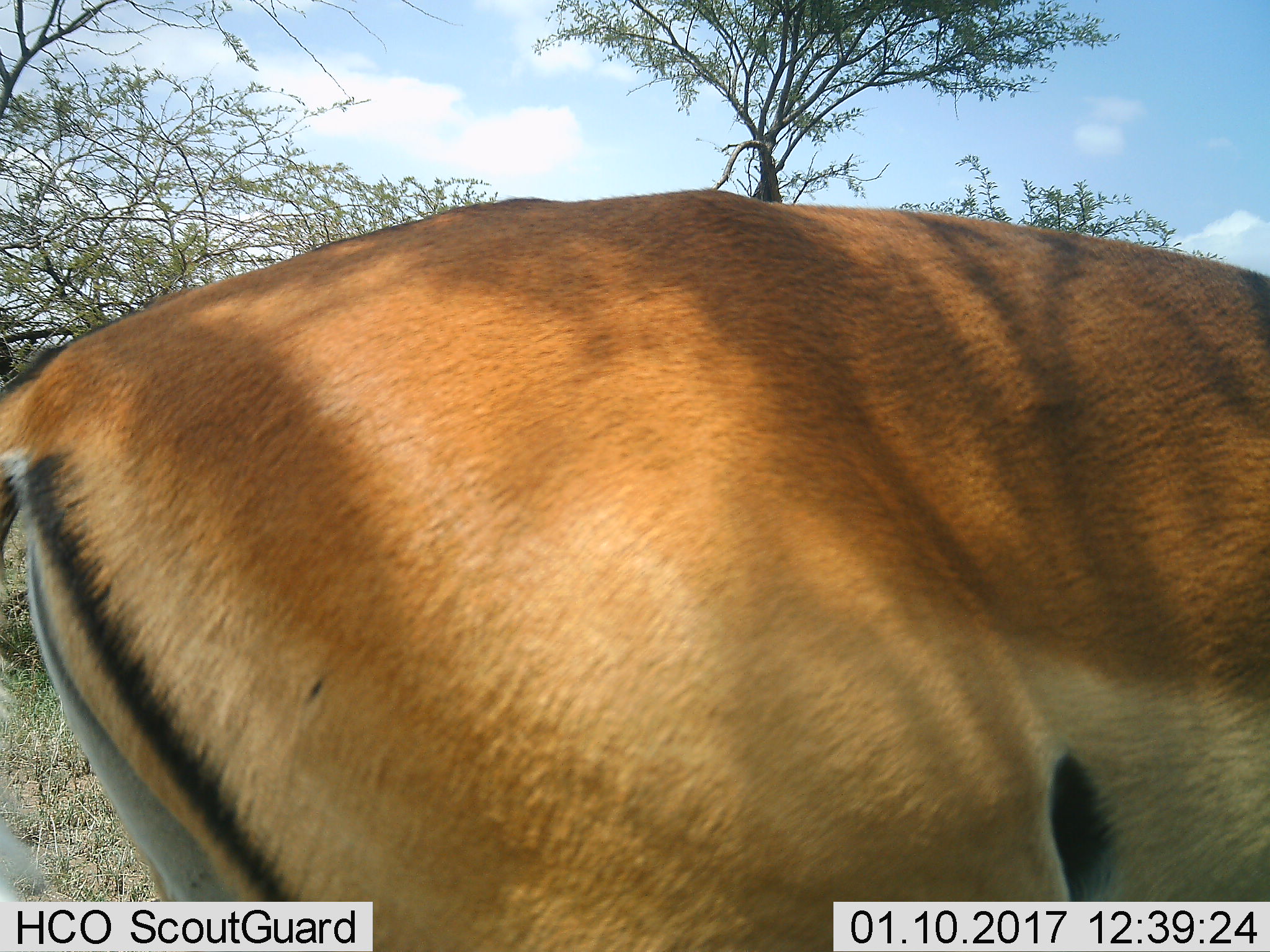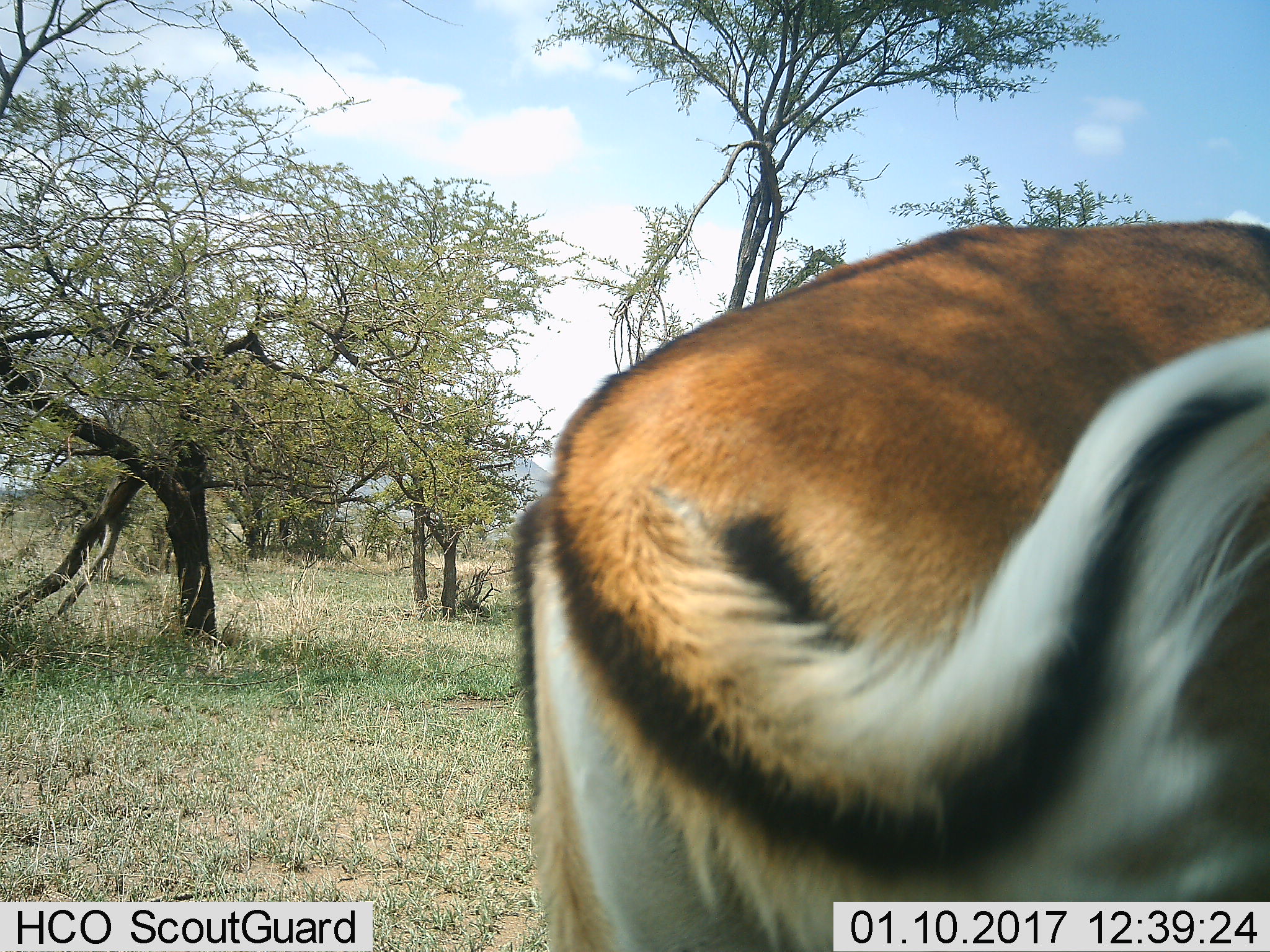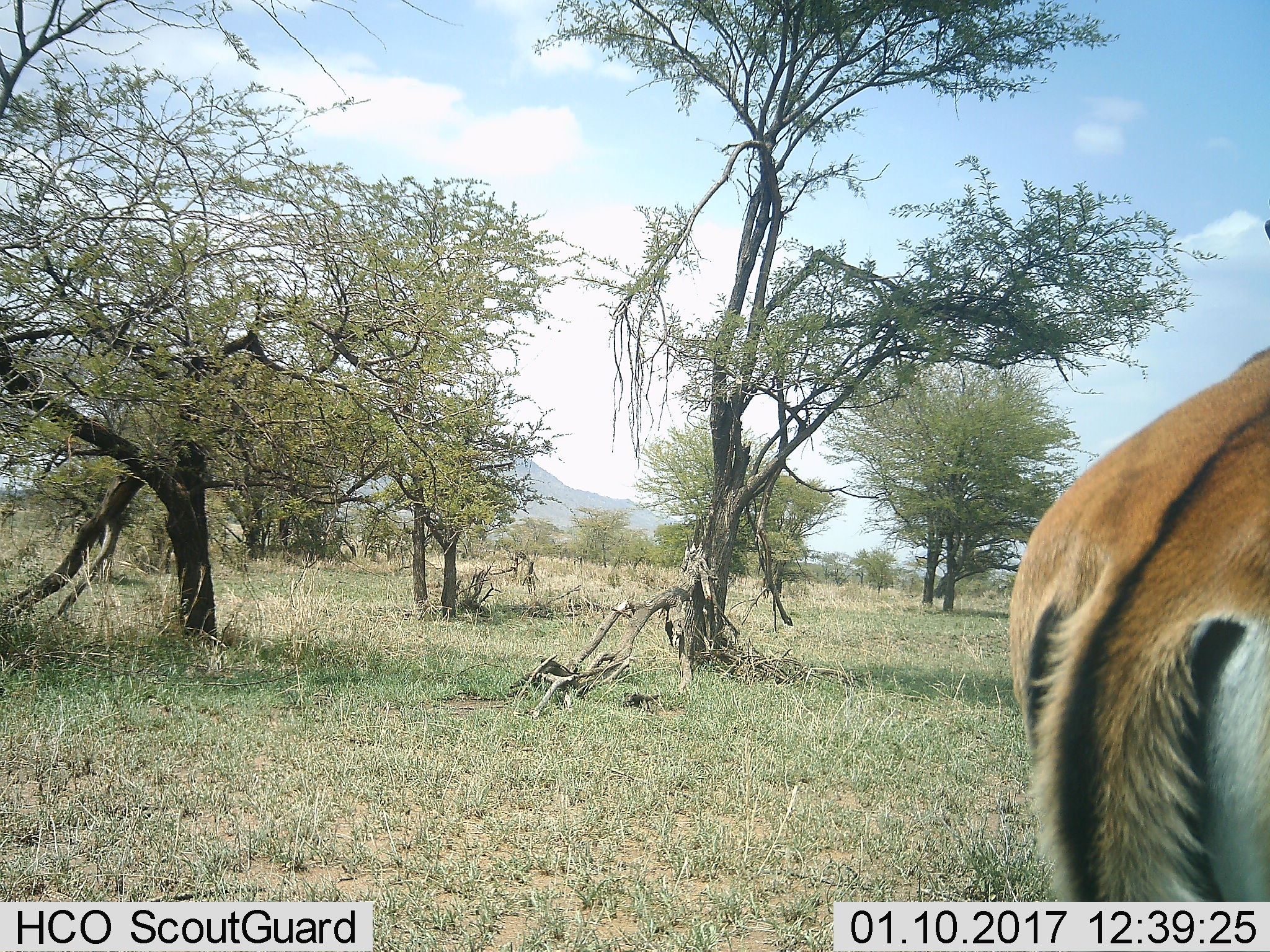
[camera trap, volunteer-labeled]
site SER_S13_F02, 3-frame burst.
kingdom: Animalia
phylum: Chordata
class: Mammalia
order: Artiodactyla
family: Bovidae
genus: Aepyceros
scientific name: Aepyceros melampus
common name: impala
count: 1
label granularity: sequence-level